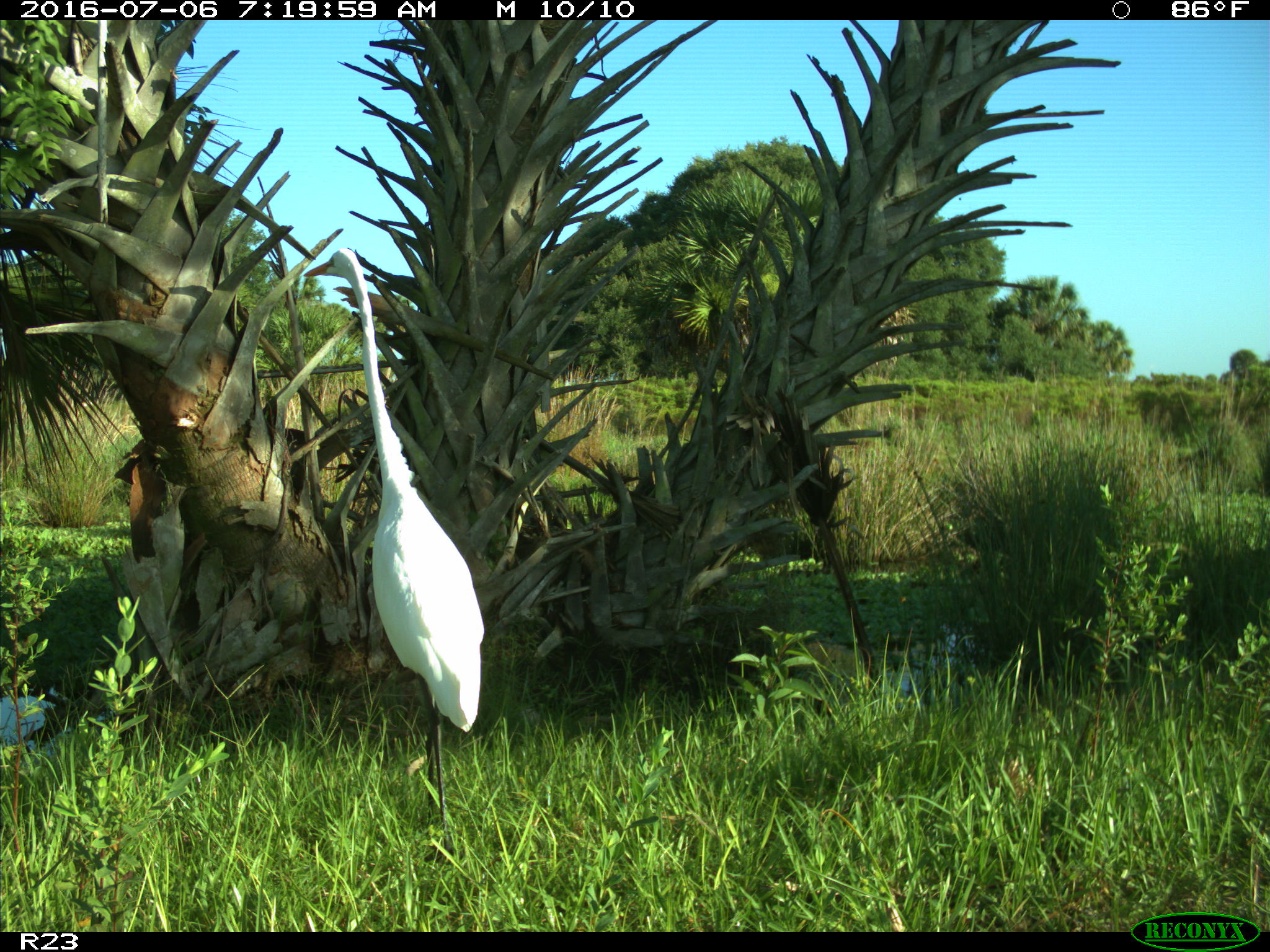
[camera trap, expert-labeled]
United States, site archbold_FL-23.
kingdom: Animalia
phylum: Chordata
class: Aves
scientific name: Aves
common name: birds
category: unidentified bird